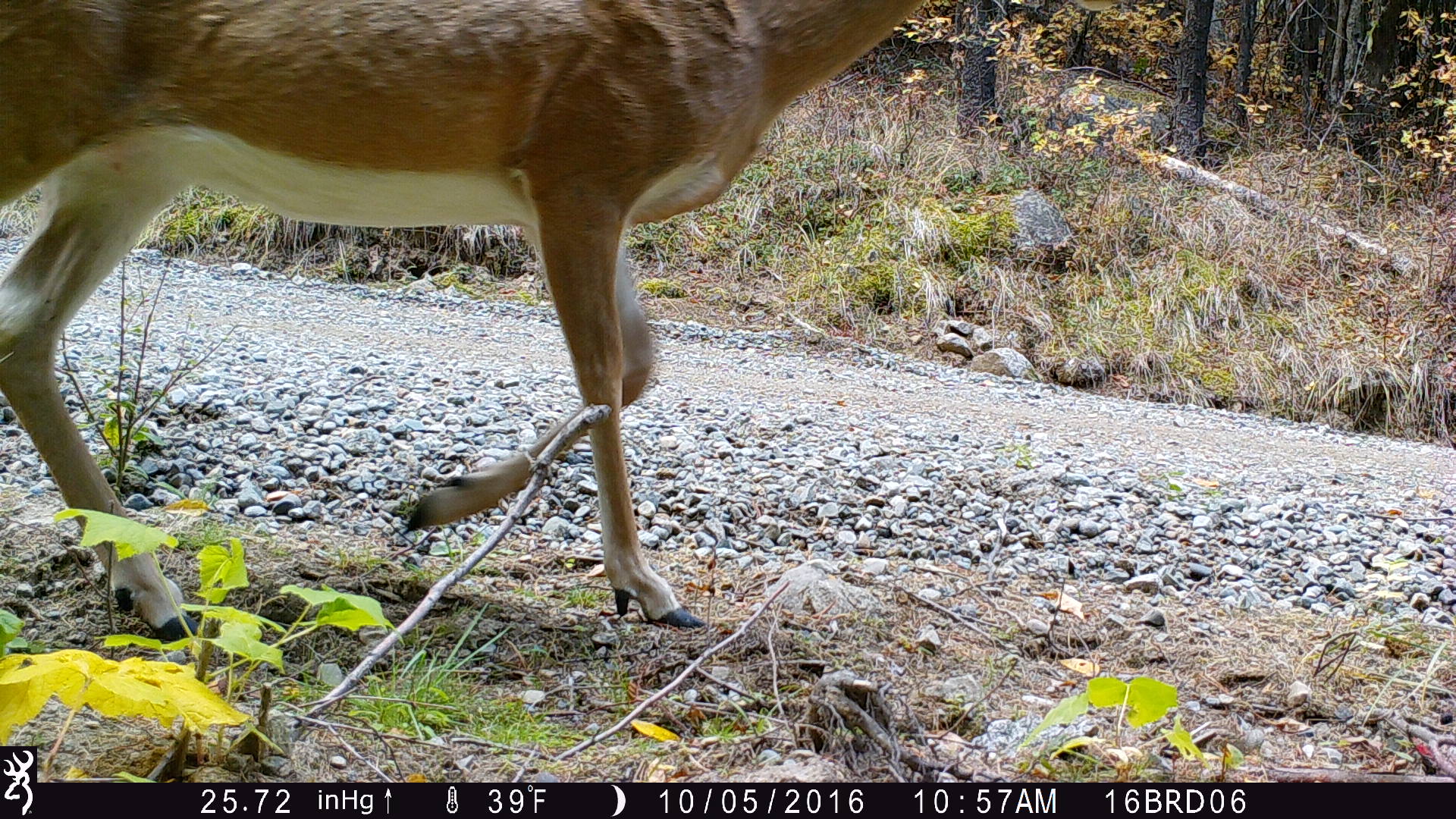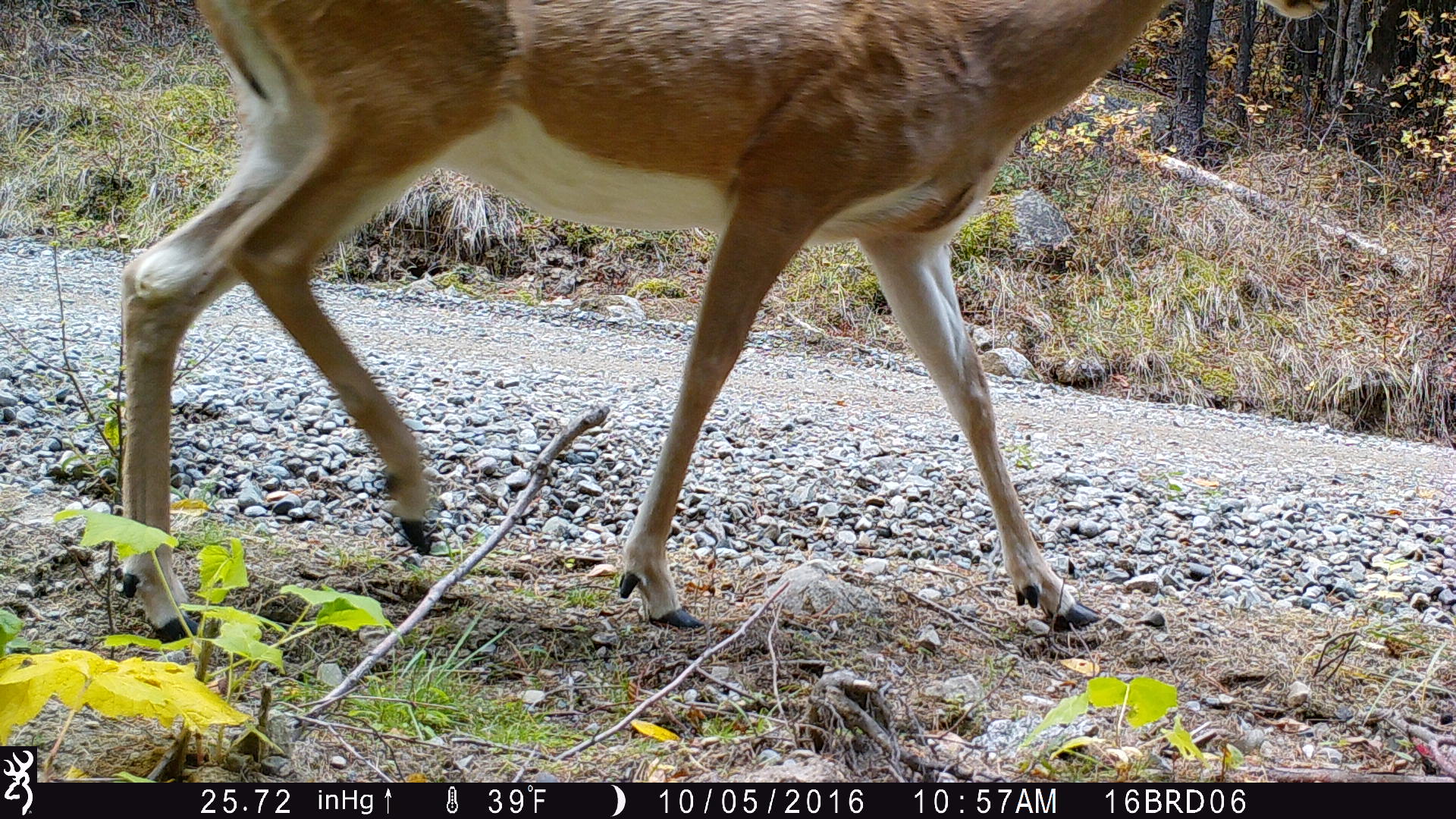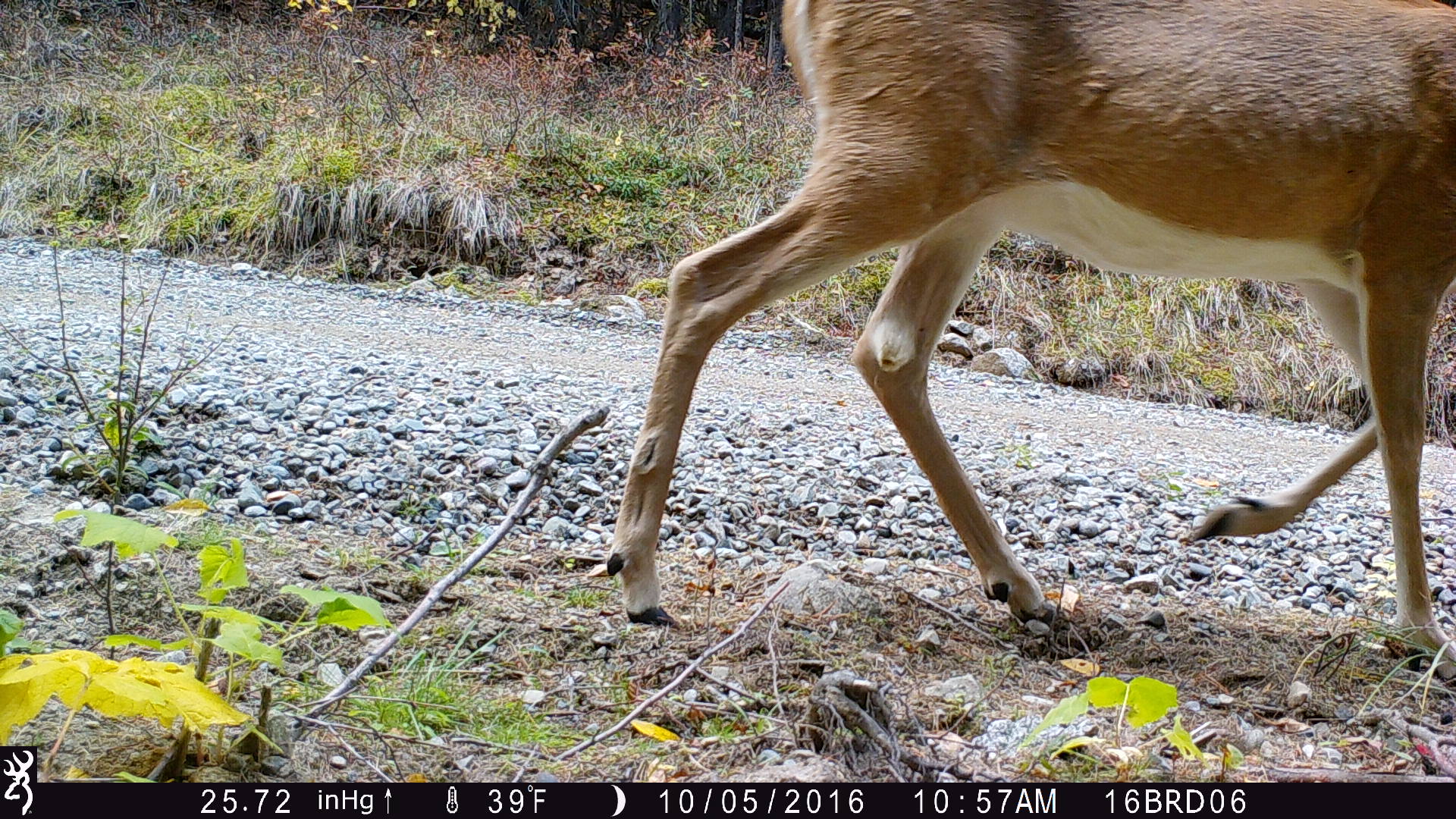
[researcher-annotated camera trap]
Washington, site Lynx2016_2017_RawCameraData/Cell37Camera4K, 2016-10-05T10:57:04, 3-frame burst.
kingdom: Animalia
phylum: Chordata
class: Mammalia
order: Artiodactyla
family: Cervidae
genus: Odocoileus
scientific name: Odocoileus virginianus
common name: white-tailed deer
Odocoileus virginianus (white-tailed deer). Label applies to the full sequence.